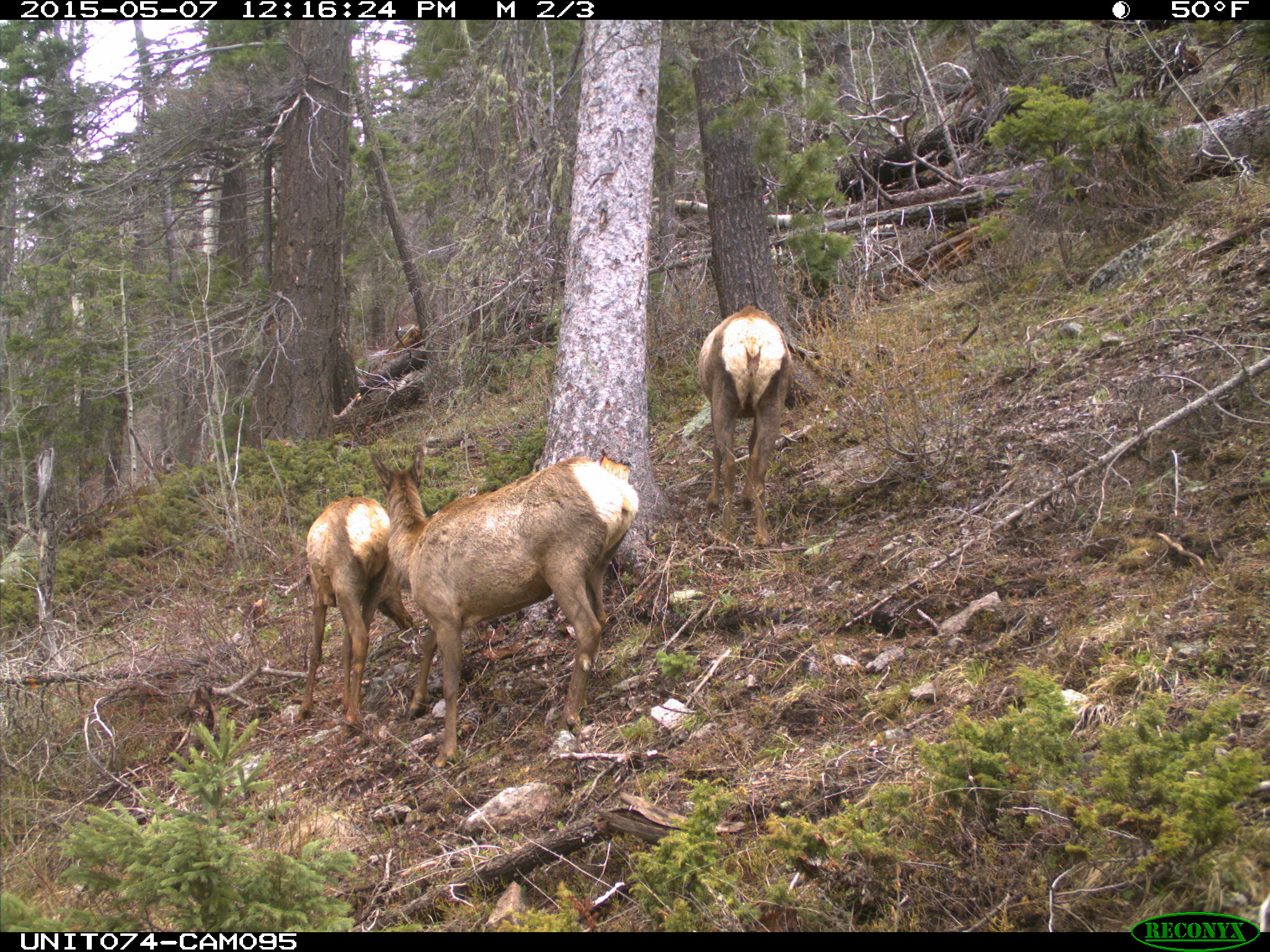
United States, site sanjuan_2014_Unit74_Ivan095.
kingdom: Animalia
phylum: Chordata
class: Mammalia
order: Artiodactyla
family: Cervidae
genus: Cervus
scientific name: Cervus elaphus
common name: red deer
Cervus elaphus (red deer).